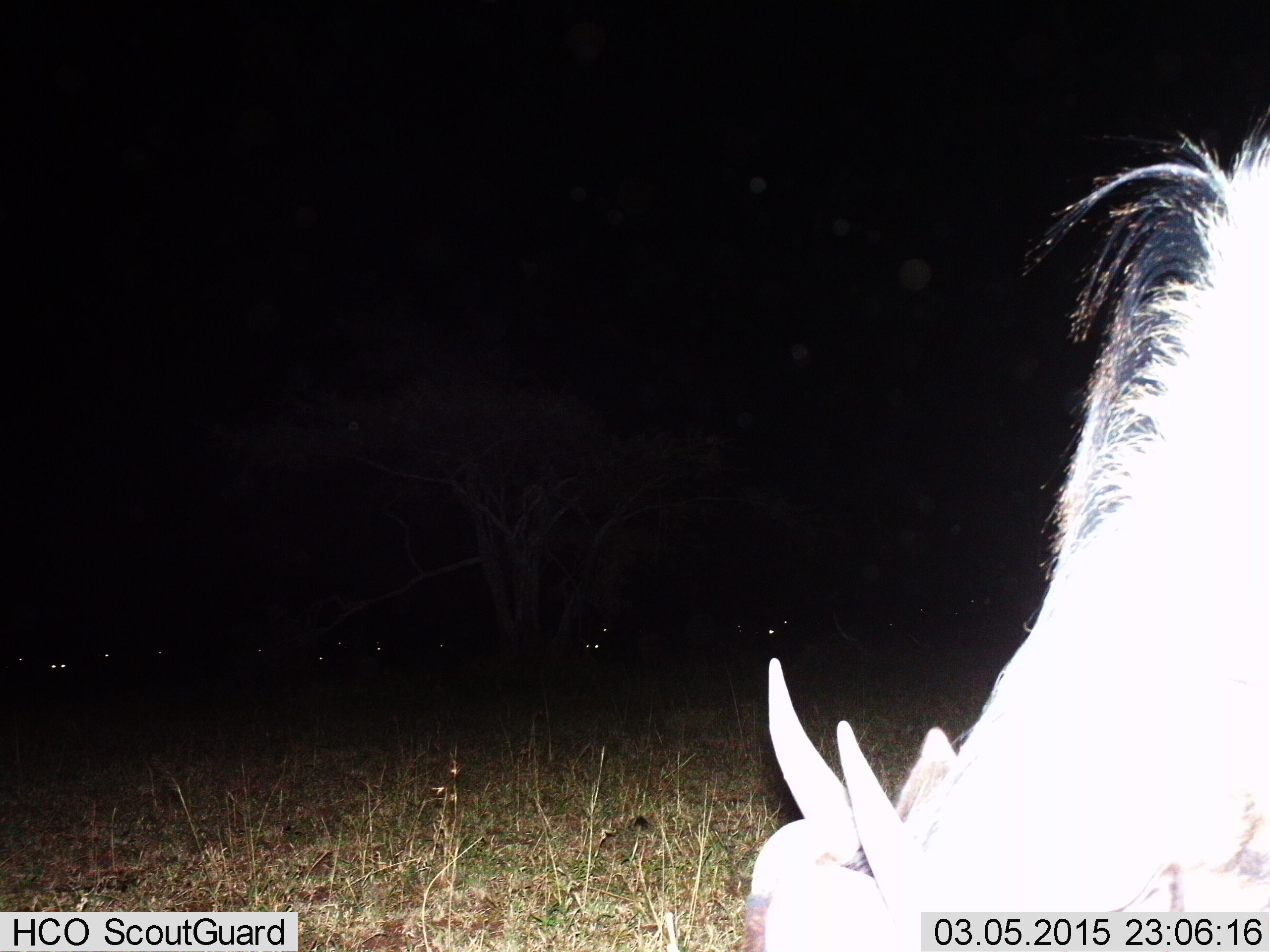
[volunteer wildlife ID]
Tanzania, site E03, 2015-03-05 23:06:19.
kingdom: Animalia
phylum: Chordata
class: Mammalia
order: Artiodactyla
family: Bovidae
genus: Connochaetes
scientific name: Connochaetes taurinus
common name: blue wildebeest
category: wildebeest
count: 1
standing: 40%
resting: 10%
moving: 0%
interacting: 0%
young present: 0%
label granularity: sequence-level